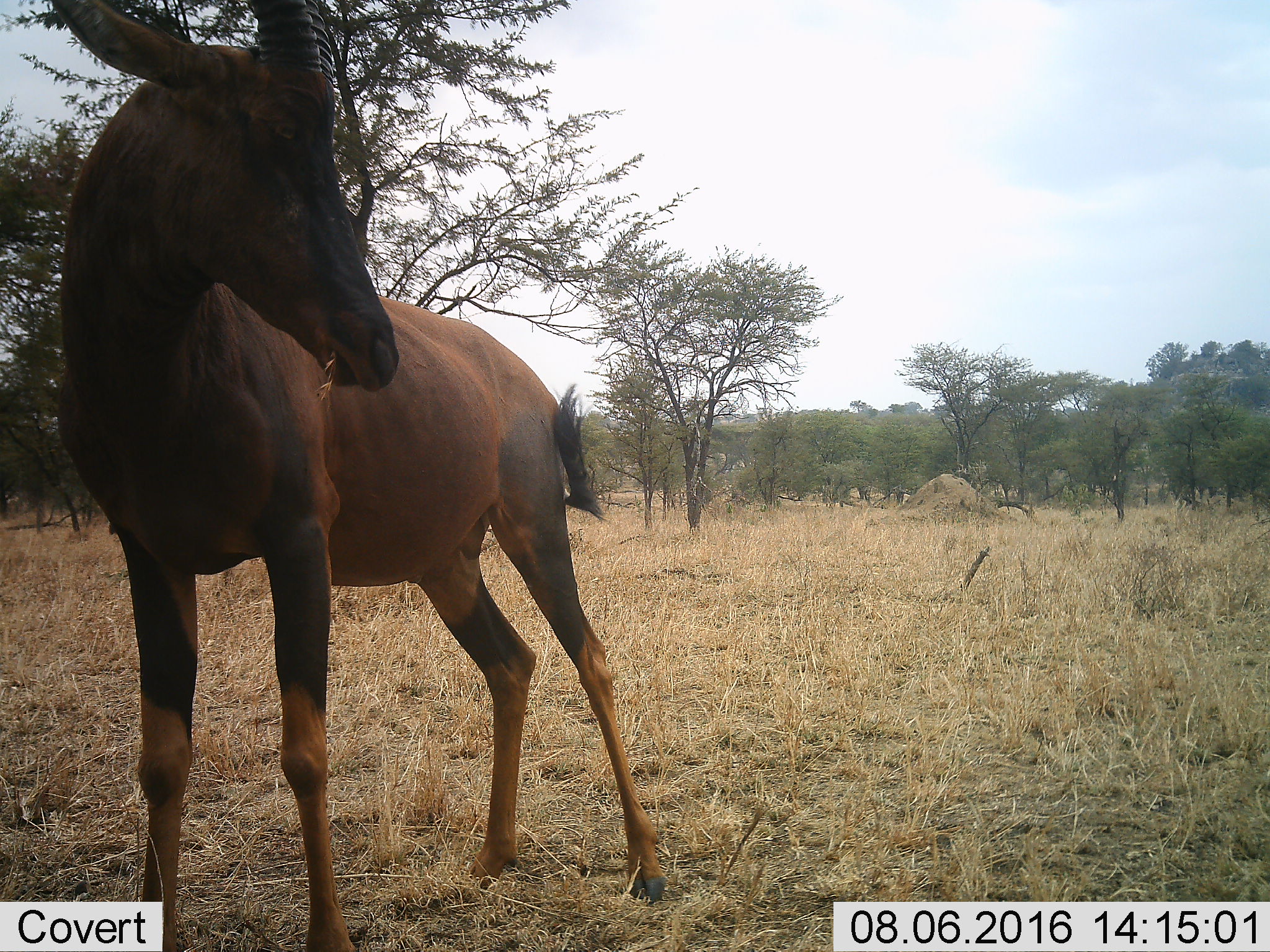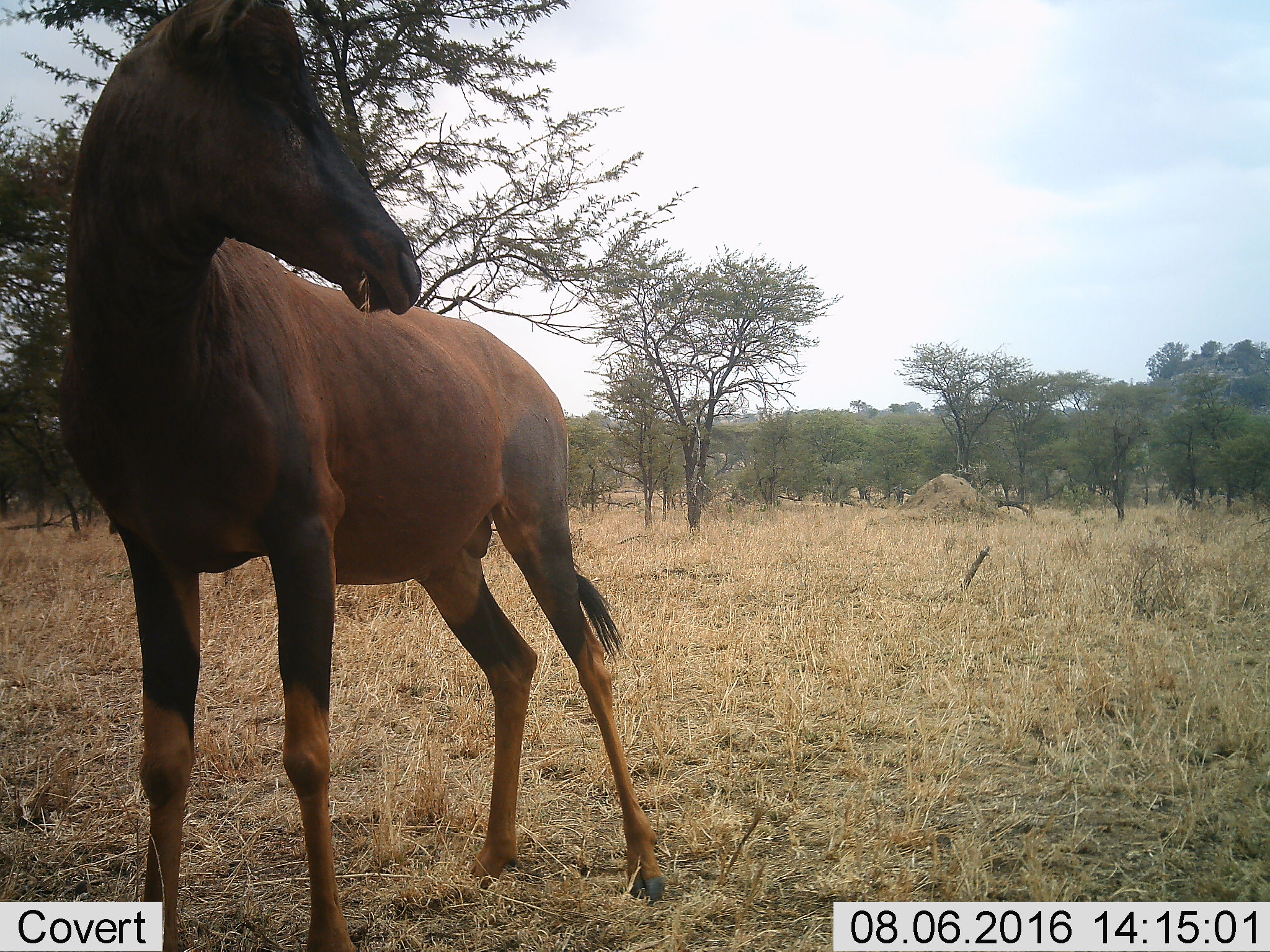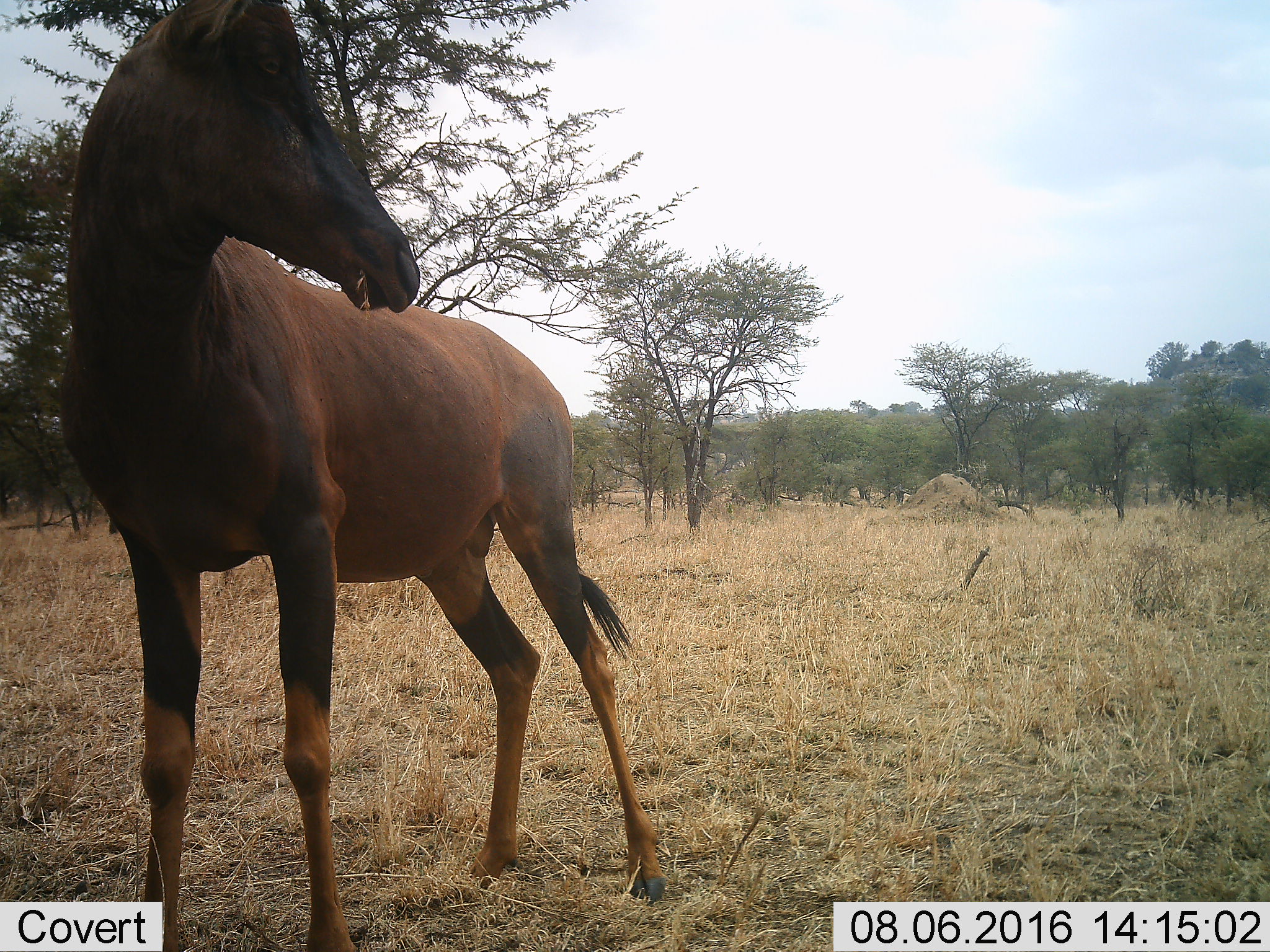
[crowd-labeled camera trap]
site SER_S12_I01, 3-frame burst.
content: unidentified animal